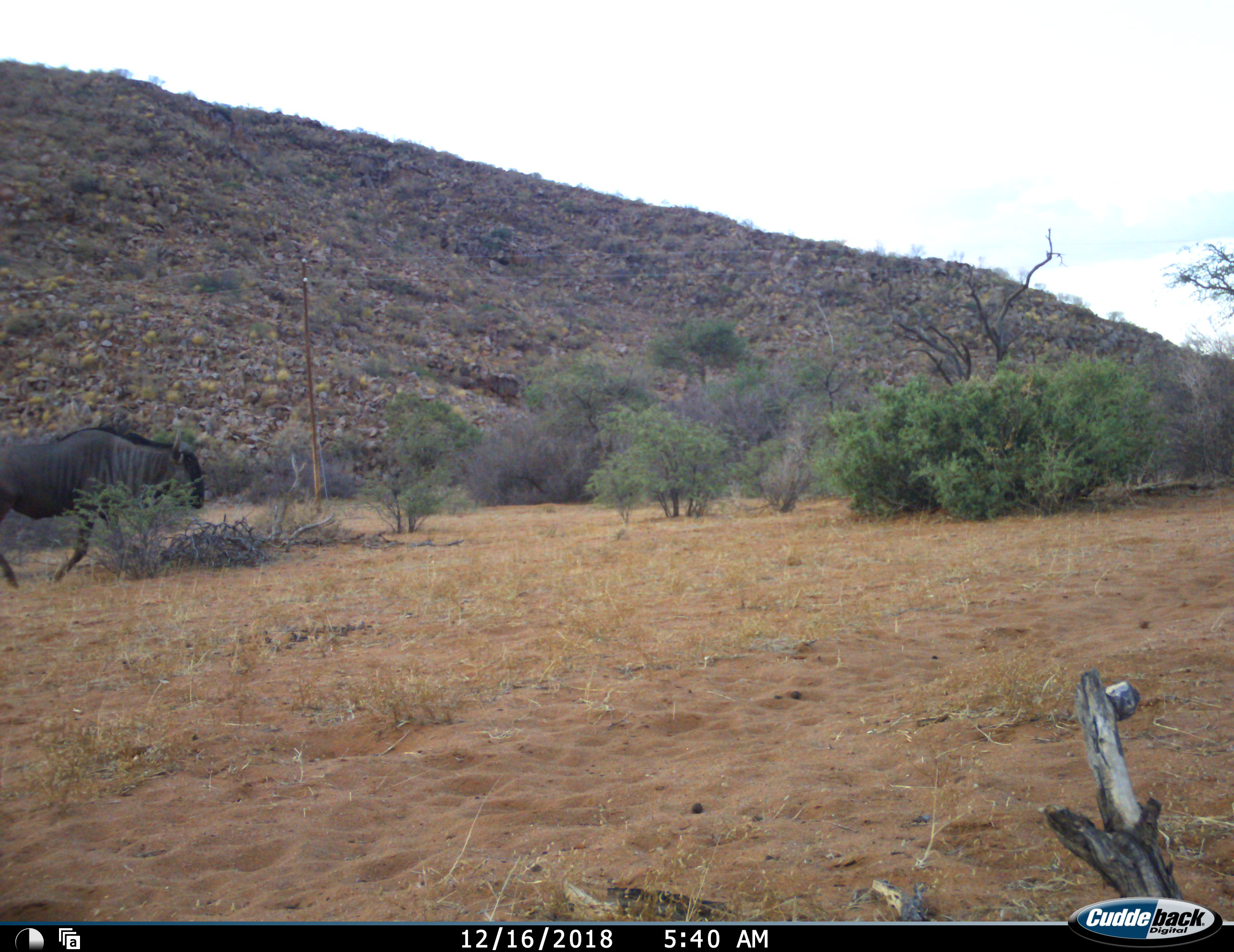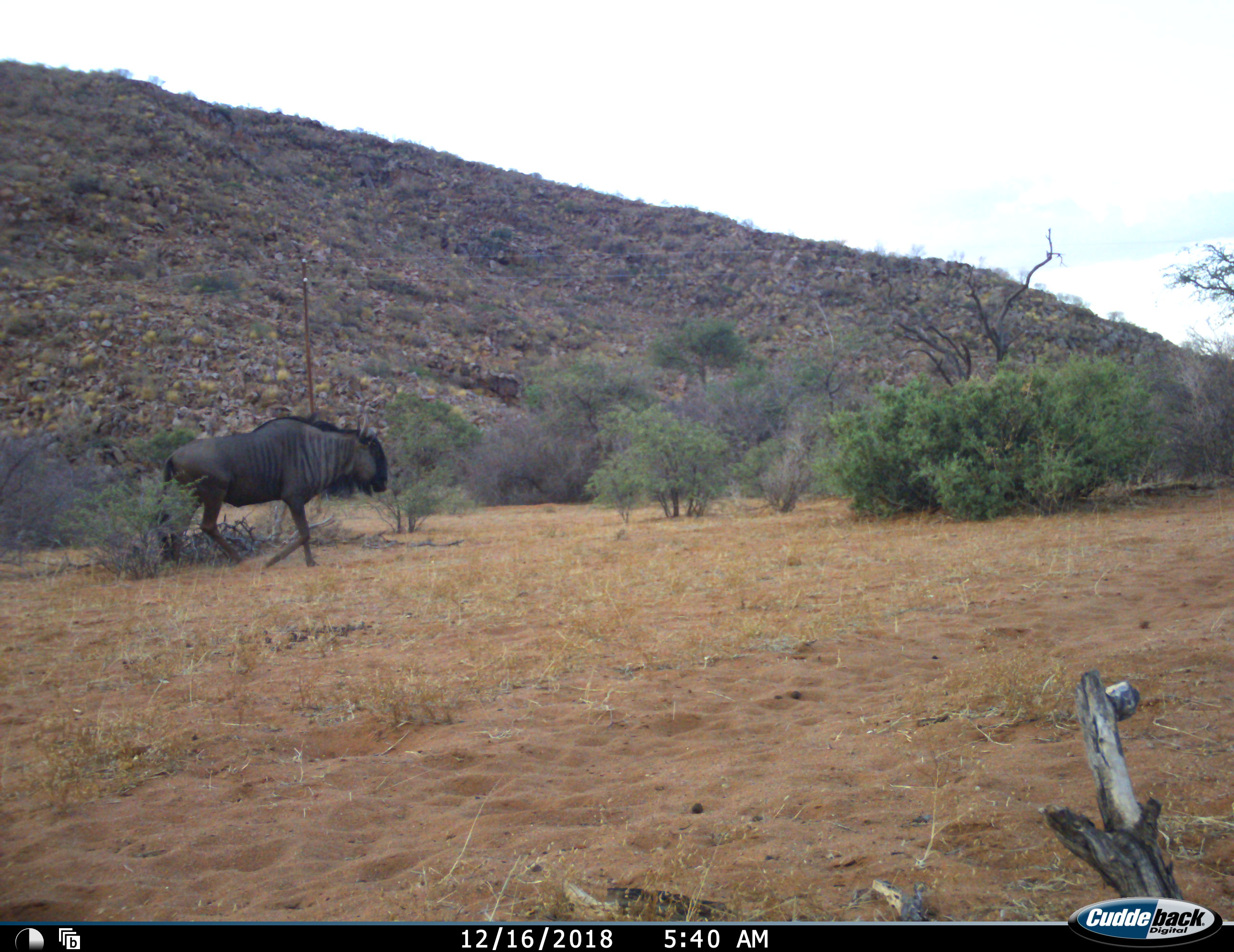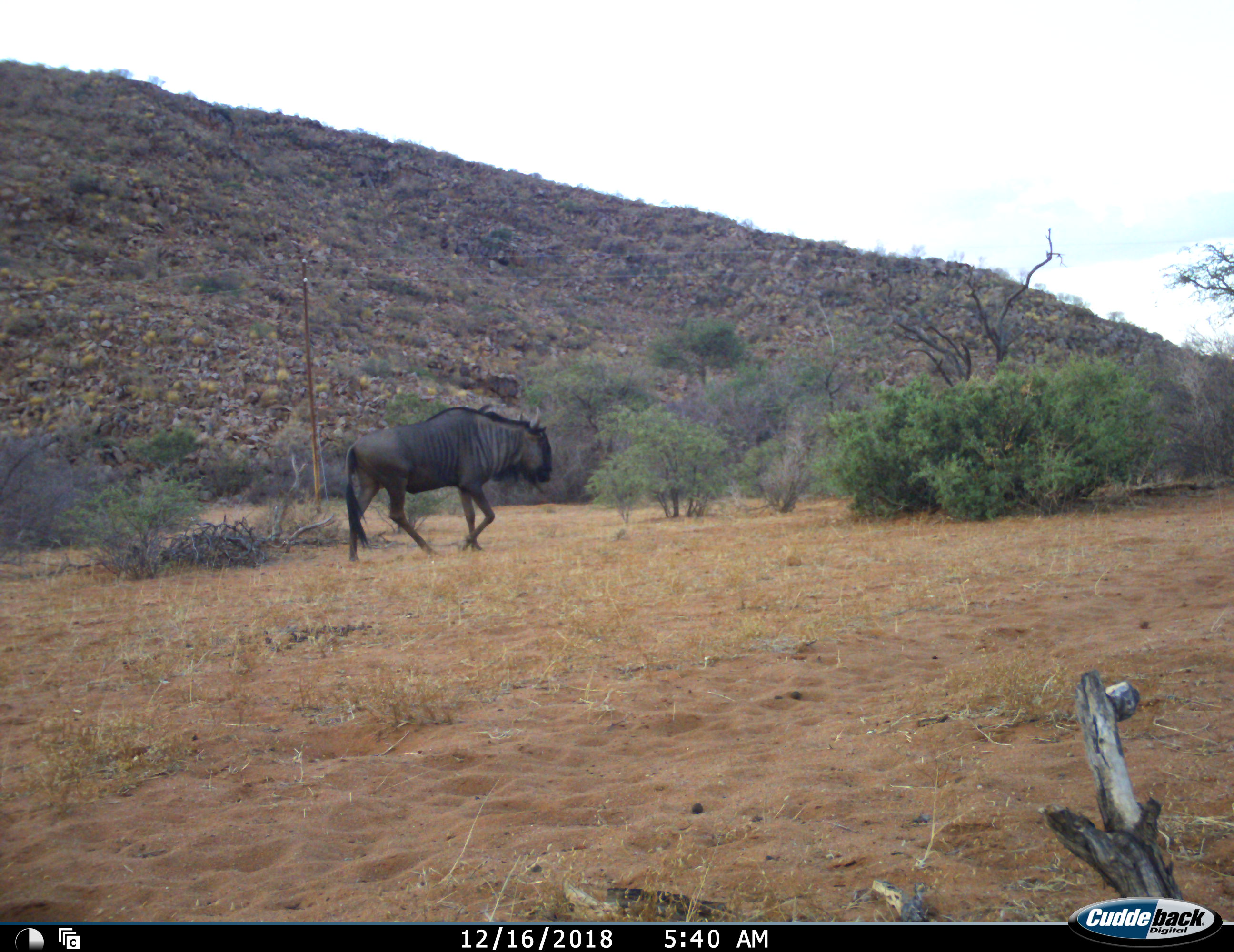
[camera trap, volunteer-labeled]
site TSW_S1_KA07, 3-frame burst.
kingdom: Animalia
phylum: Chordata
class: Mammalia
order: Artiodactyla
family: Bovidae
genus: Connochaetes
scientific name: Connochaetes taurinus taurinus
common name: blue wildebeest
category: wildebeestblue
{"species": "wildebeestblue (blue wildebeest) (Connochaetes taurinus taurinus)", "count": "1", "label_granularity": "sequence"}